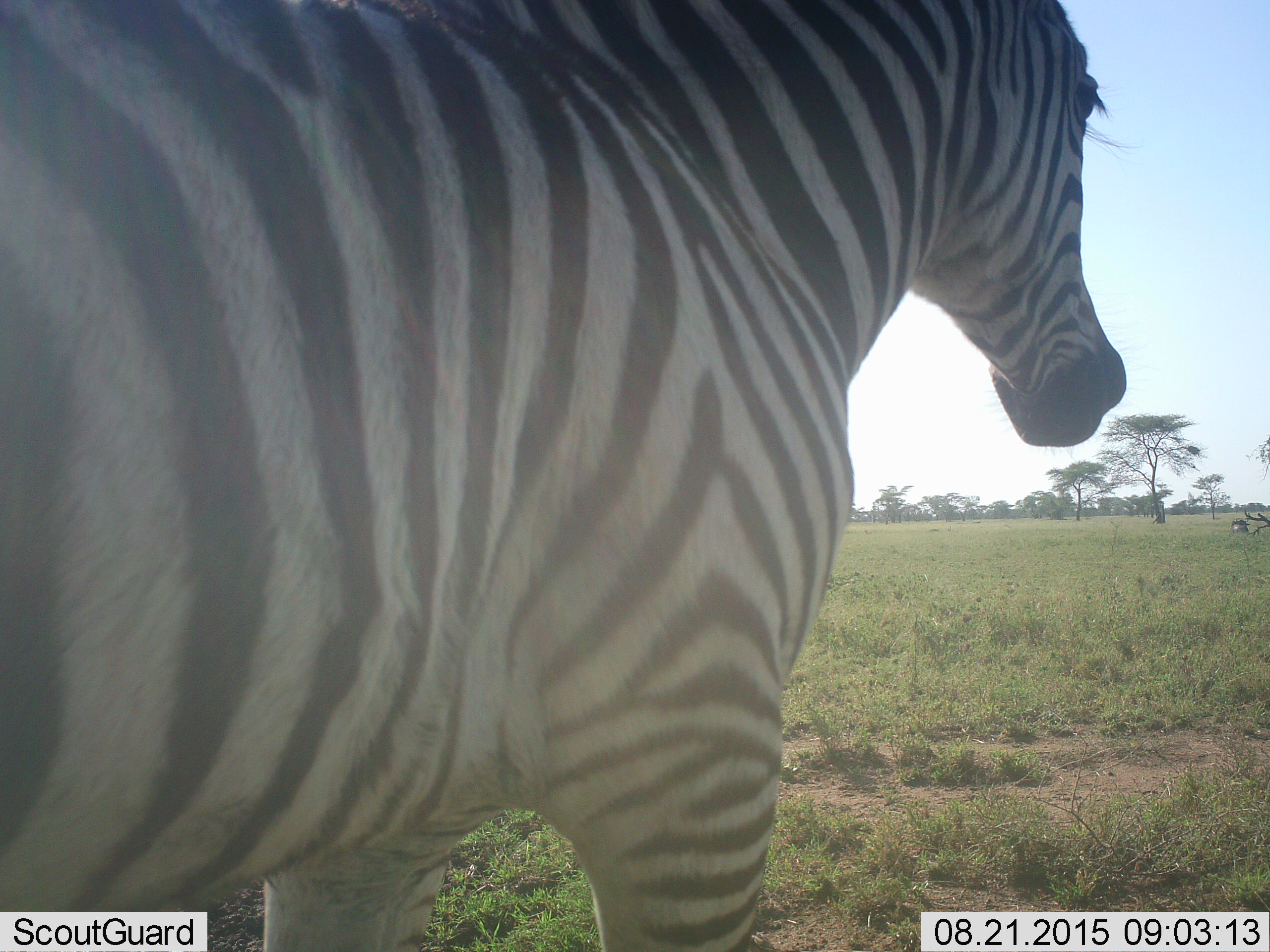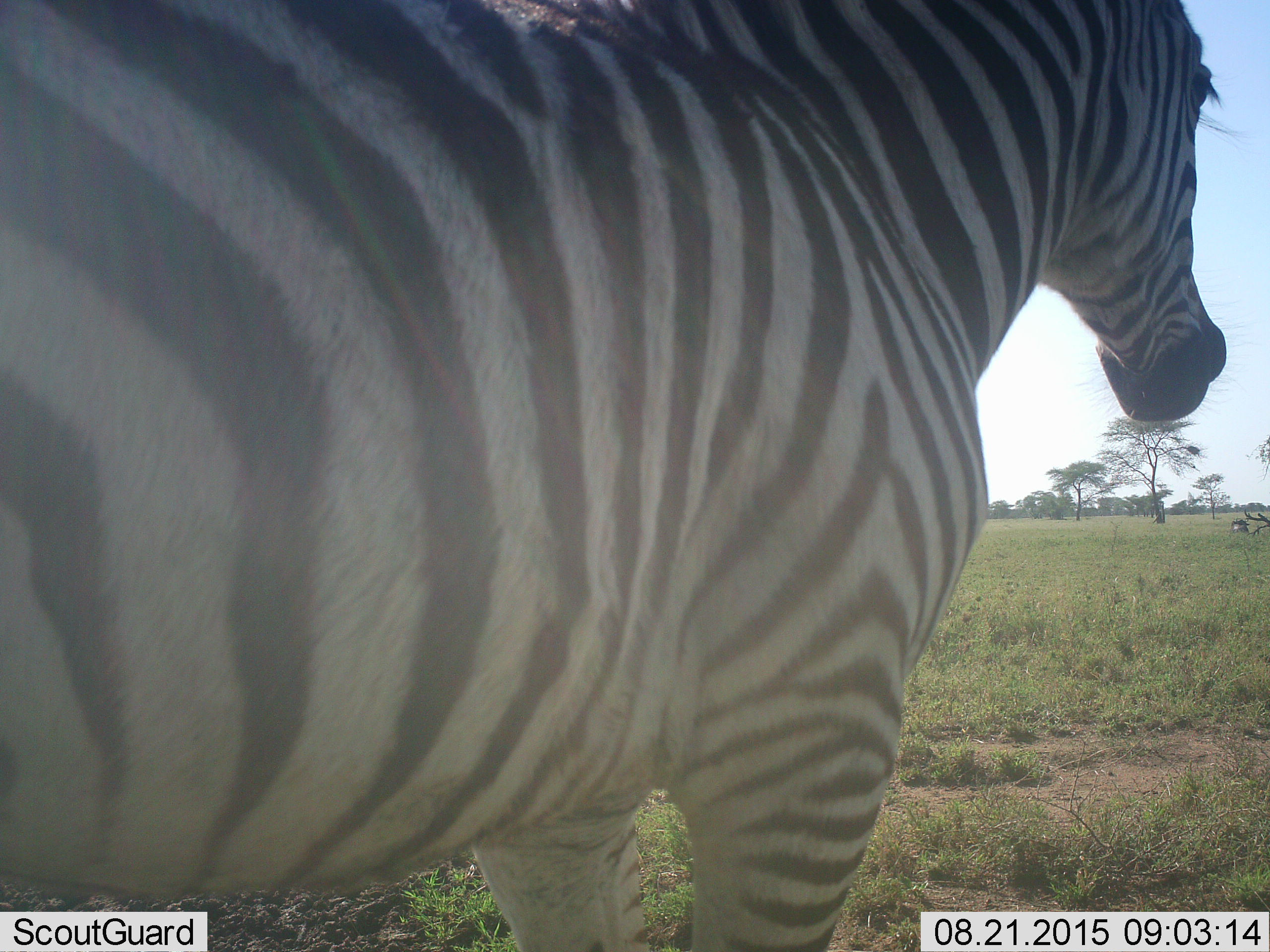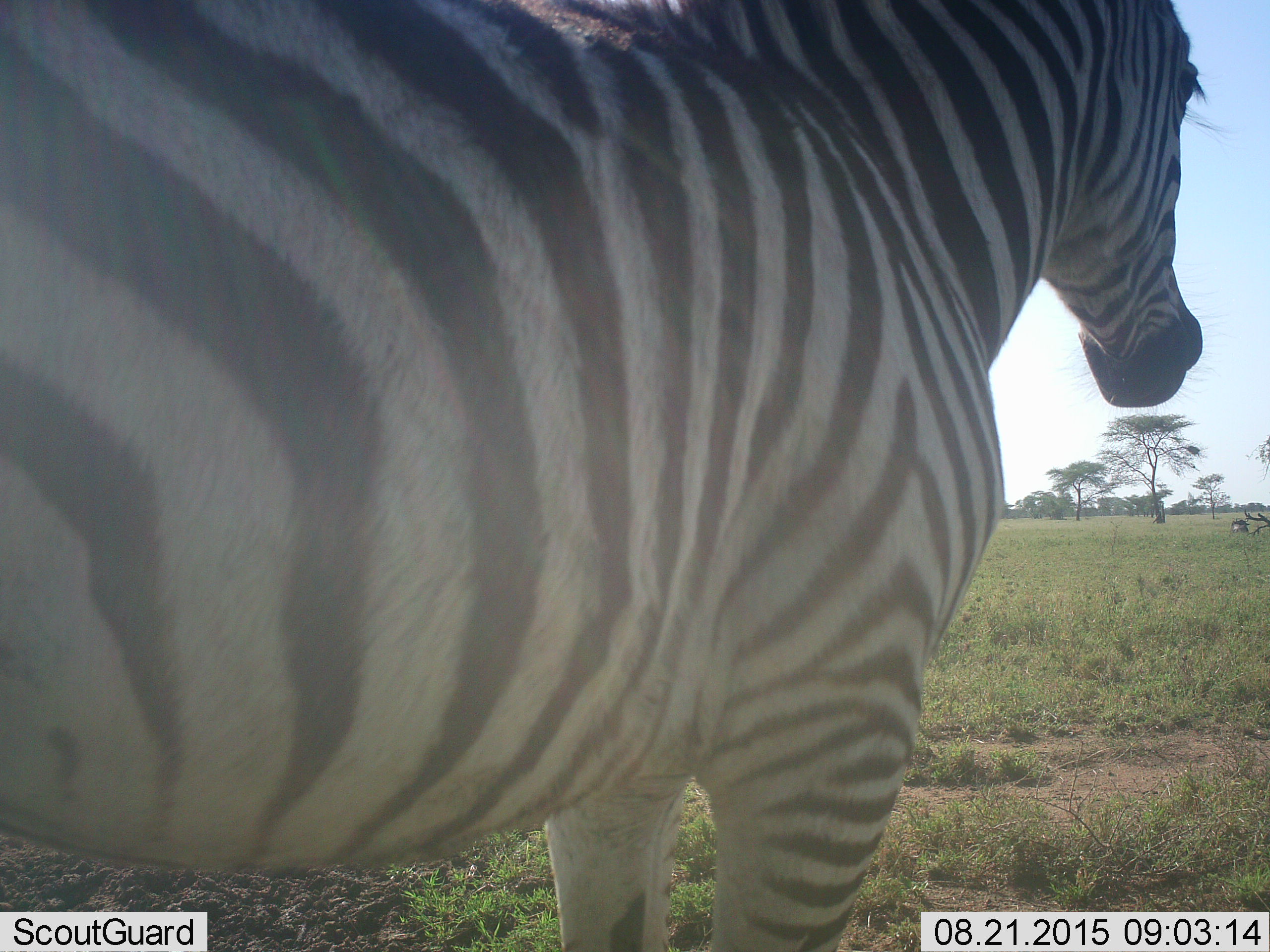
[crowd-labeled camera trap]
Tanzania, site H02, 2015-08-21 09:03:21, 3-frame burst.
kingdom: Animalia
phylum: Chordata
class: Mammalia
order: Perissodactyla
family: Equidae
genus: Equus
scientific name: Equus quagga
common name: plains zebra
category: zebra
Zebra (plains zebra) (Equus quagga), count 1. Behavior (volunteer vote fractions): standing 20%, resting 0%, moving 80%, interacting 0%. Young present (vote fraction): 0%. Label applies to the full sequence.